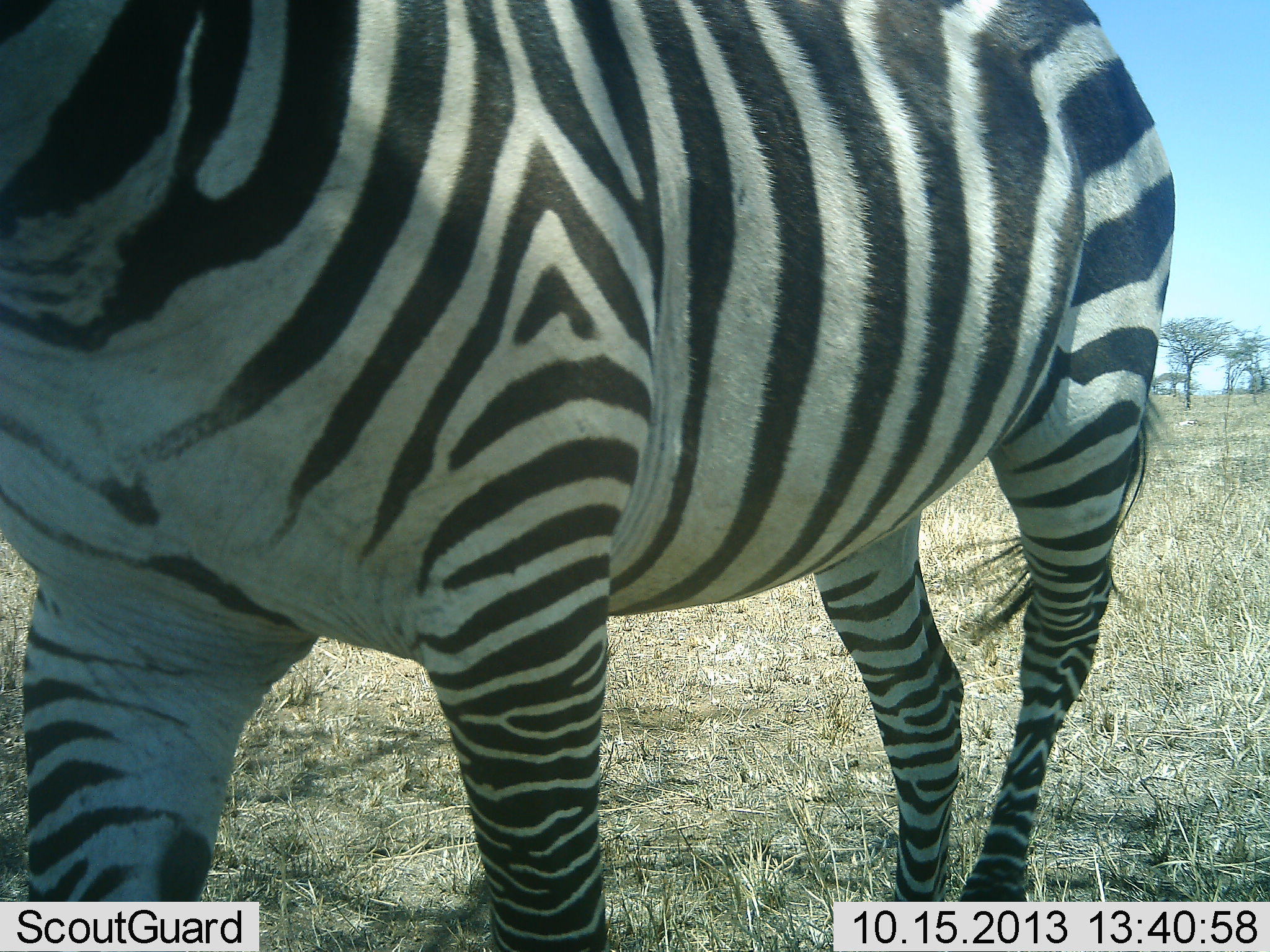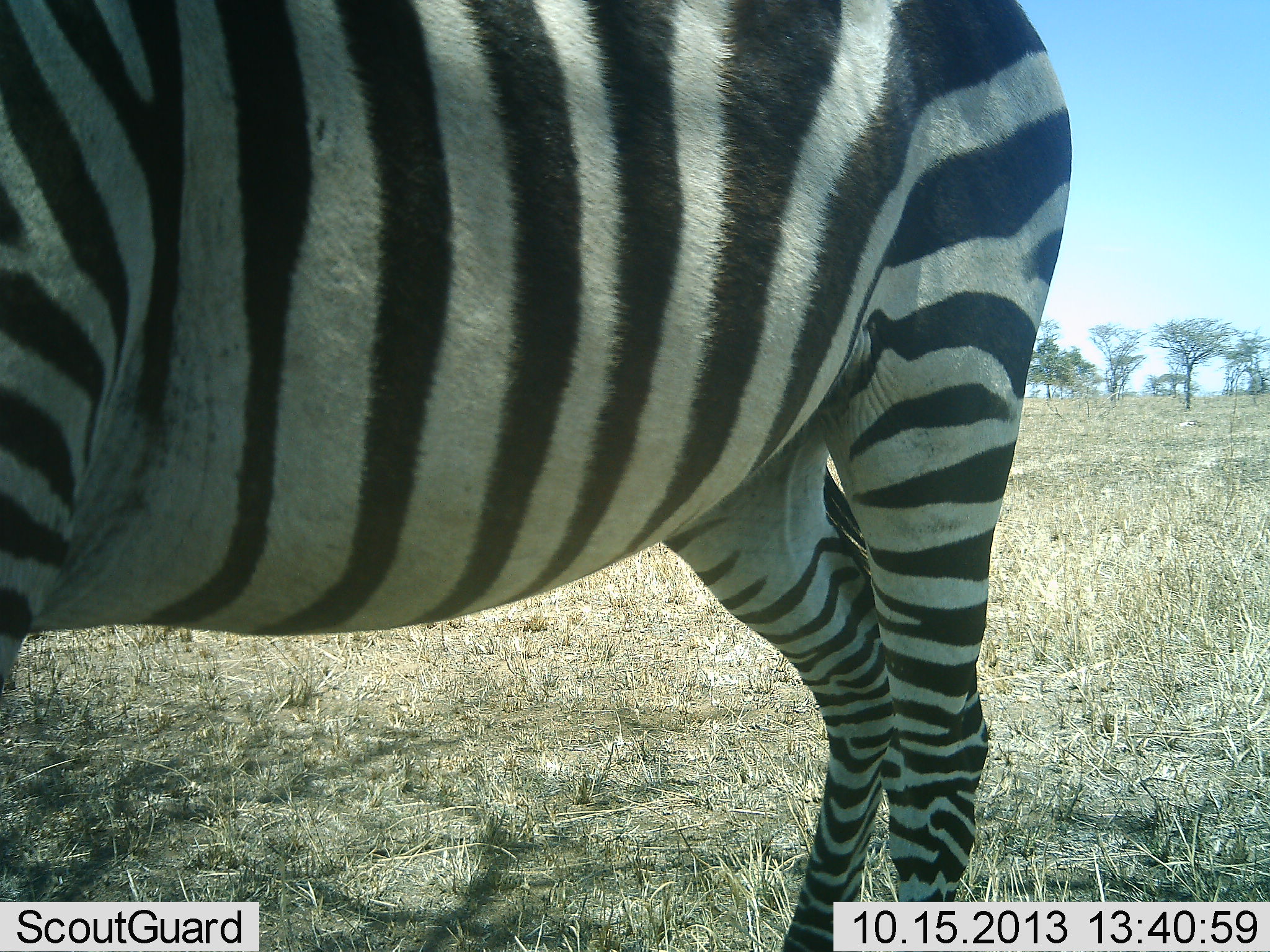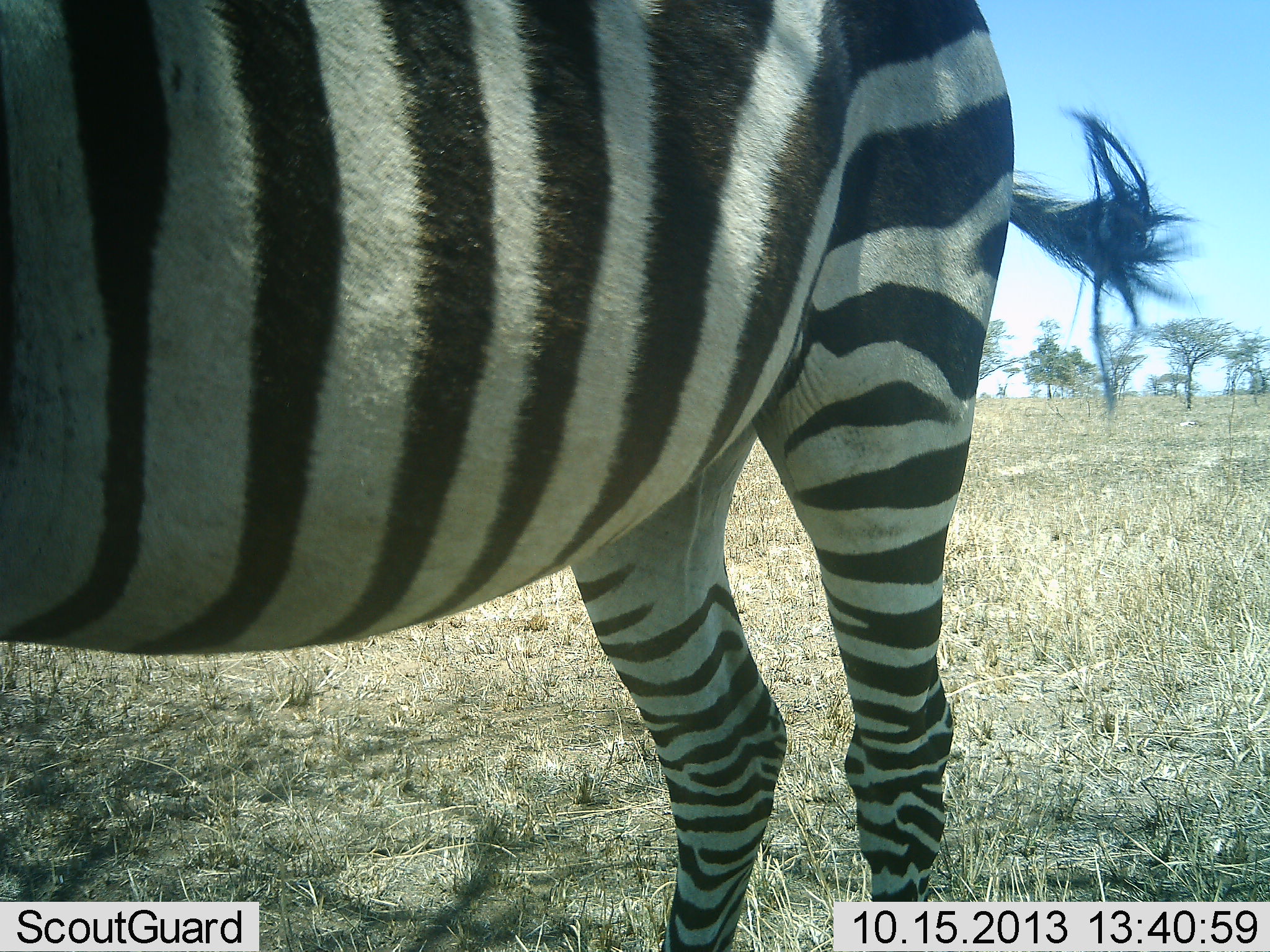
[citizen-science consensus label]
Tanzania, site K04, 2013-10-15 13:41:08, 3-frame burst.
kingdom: Animalia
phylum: Chordata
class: Mammalia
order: Perissodactyla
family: Equidae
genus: Equus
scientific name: Equus quagga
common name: plains zebra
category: zebra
Zebra (plains zebra) (Equus quagga), count 1. Behavior (volunteer vote fractions): standing 34%, resting 3%, moving 60%, interacting 3%. Young present (vote fraction): 0%. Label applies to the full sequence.